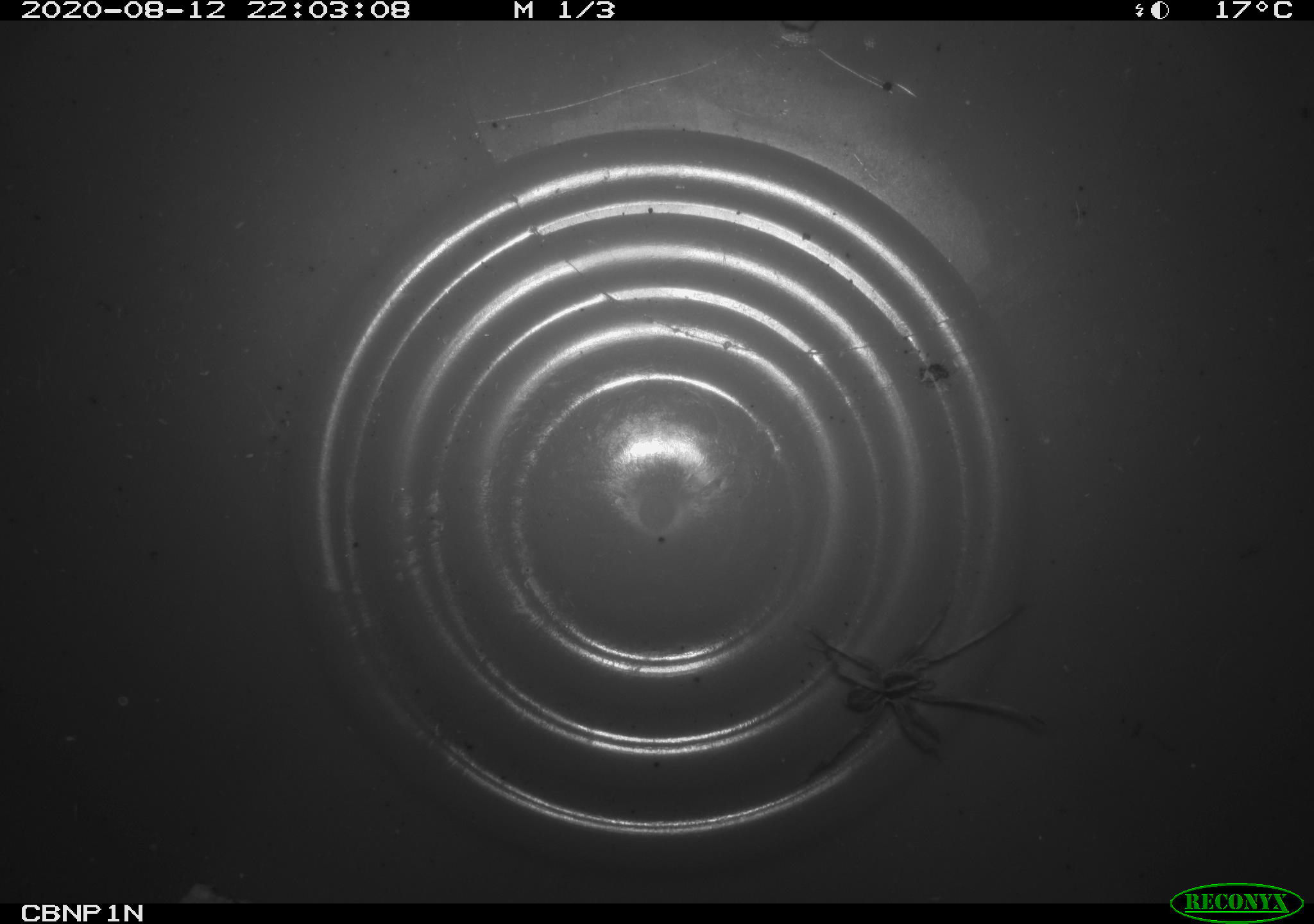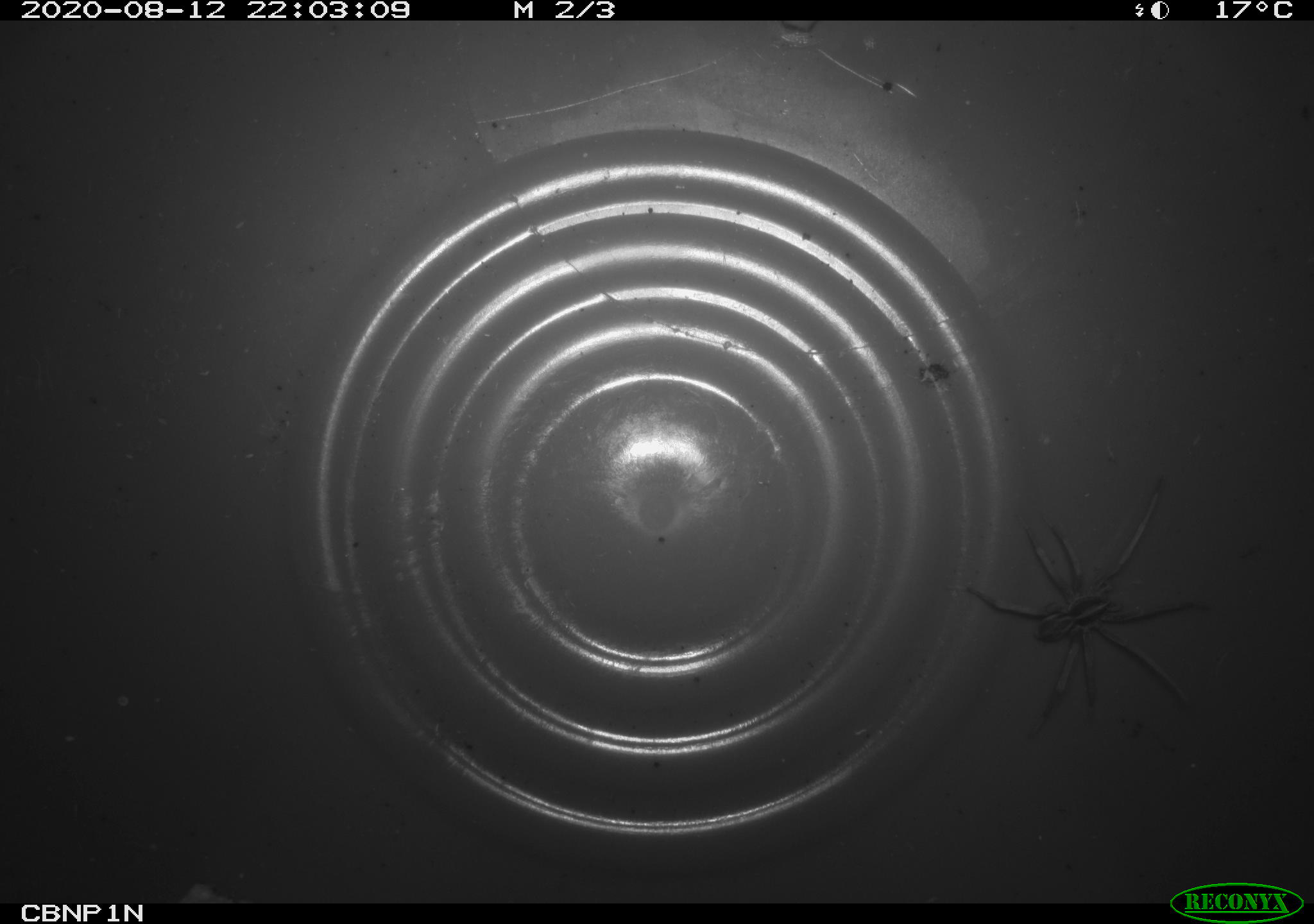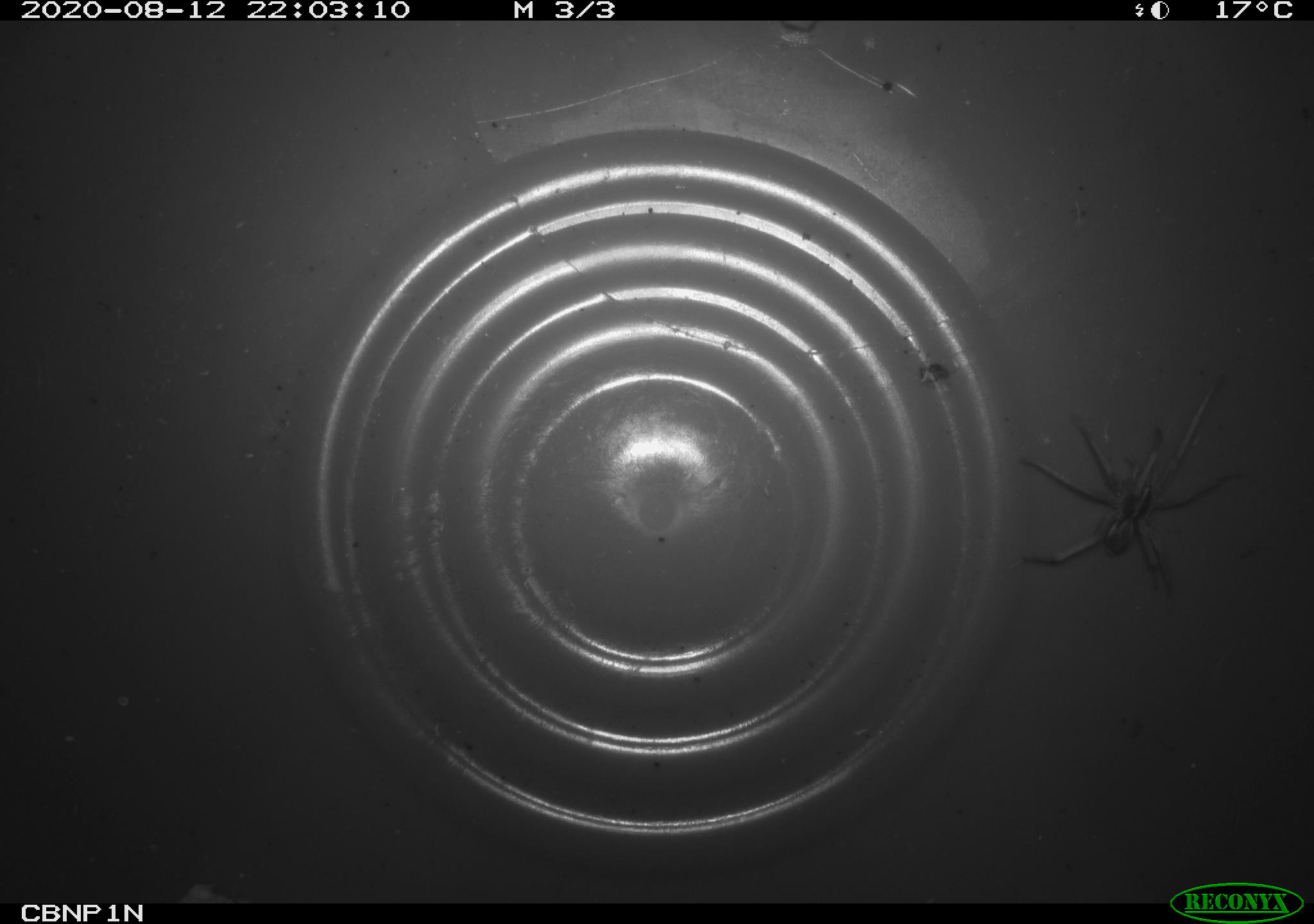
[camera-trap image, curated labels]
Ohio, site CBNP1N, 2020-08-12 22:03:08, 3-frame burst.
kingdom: Animalia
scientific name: Animalia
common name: animal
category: invertebrate